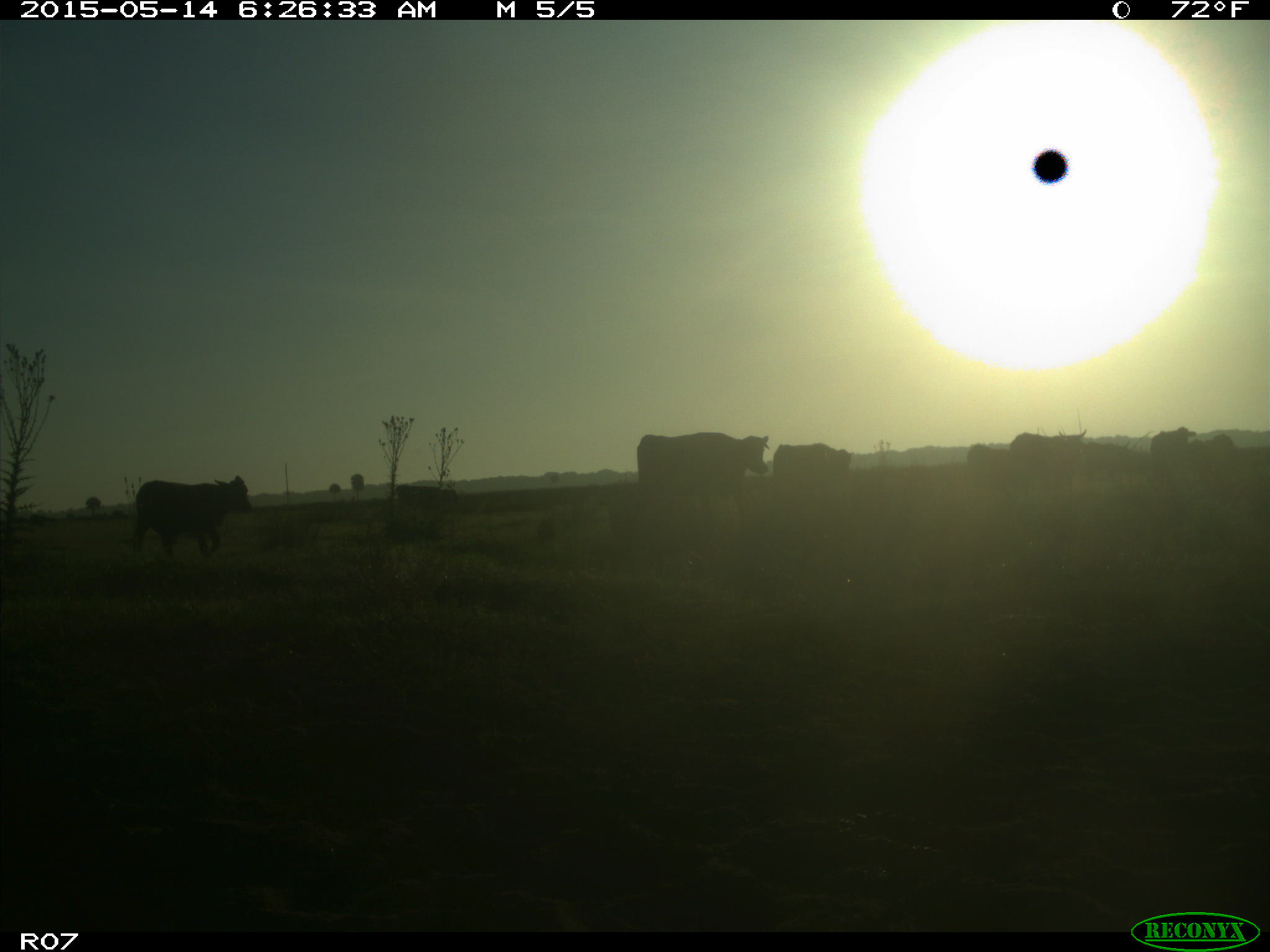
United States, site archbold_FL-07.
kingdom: Animalia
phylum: Chordata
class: Mammalia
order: Artiodactyla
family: Bovidae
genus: Bos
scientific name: Bos taurus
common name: domestic cow